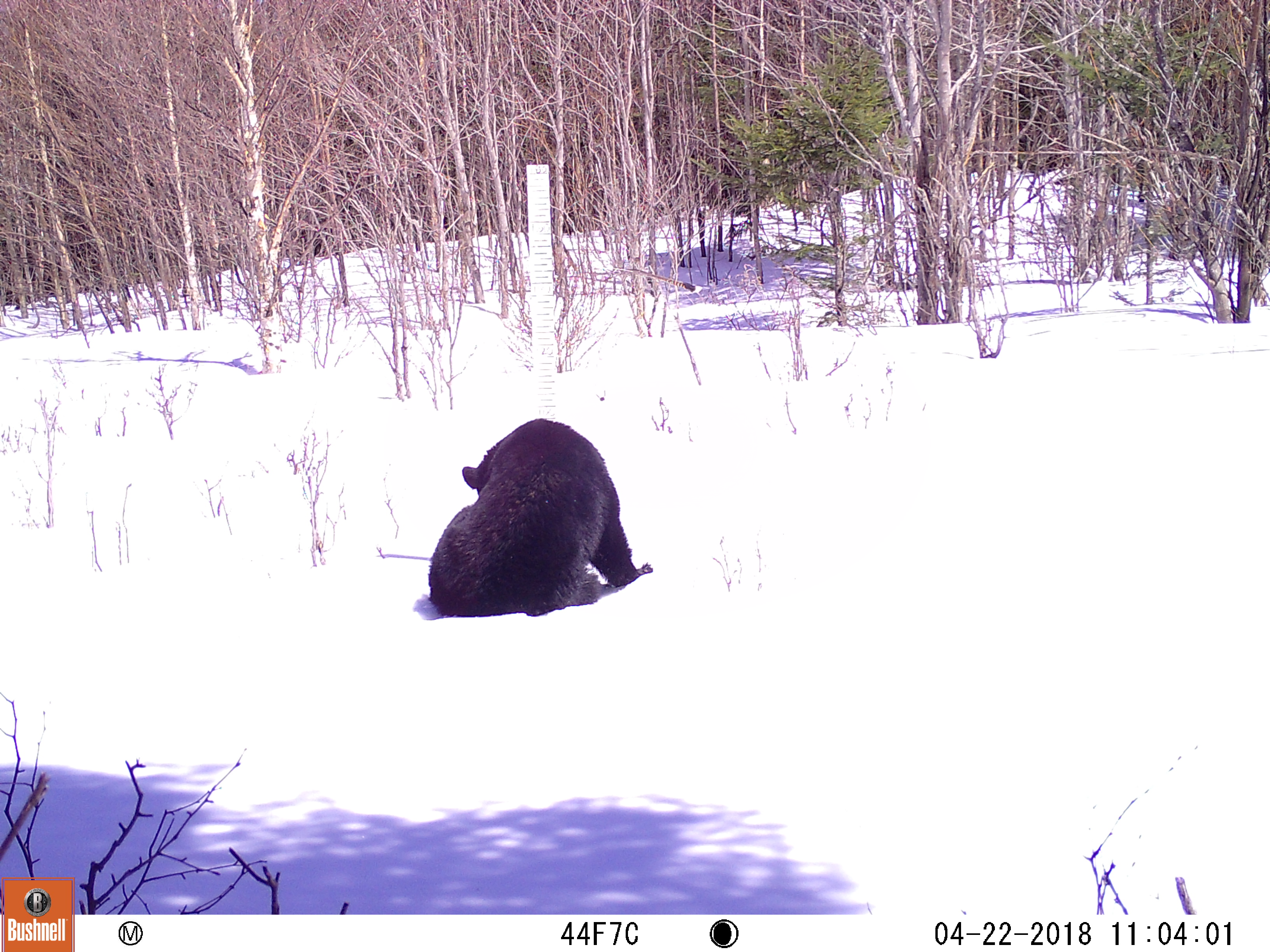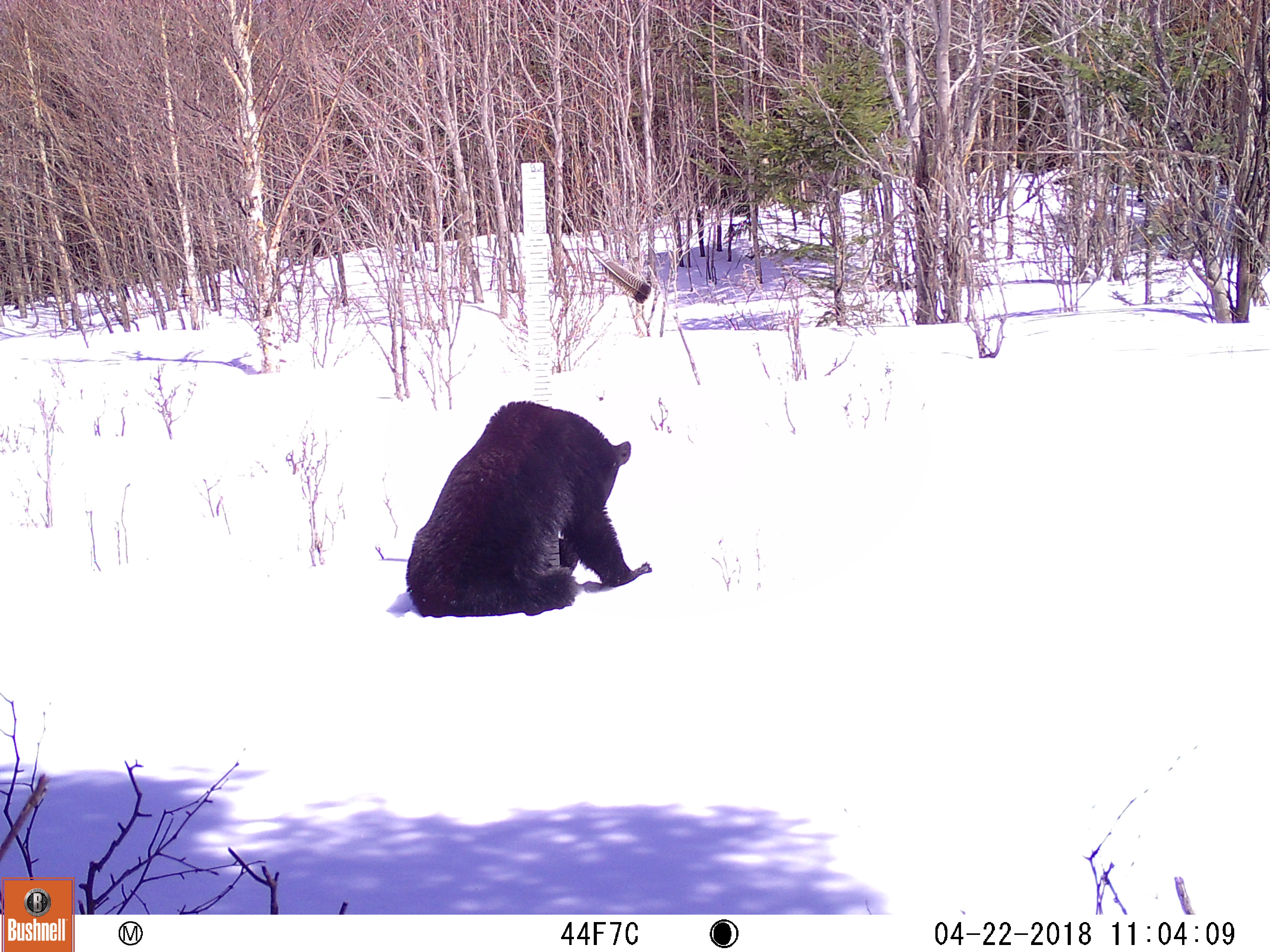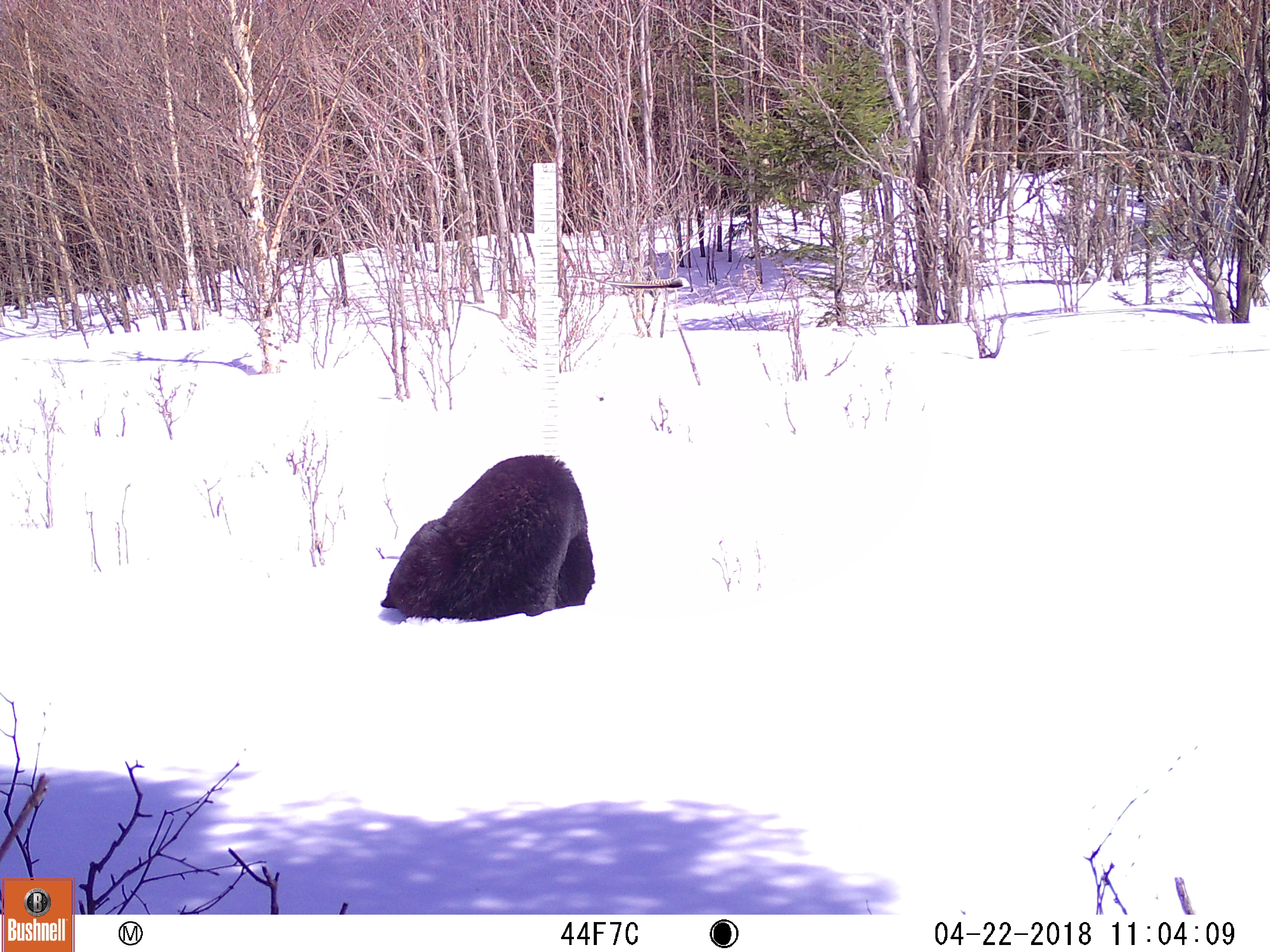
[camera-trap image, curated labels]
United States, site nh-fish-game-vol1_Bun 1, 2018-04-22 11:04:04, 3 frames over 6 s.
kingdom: Animalia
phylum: Chordata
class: Mammalia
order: Carnivora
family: Ursidae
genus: Ursus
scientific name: Ursus americanus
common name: black bear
Black bear (Ursus americanus).